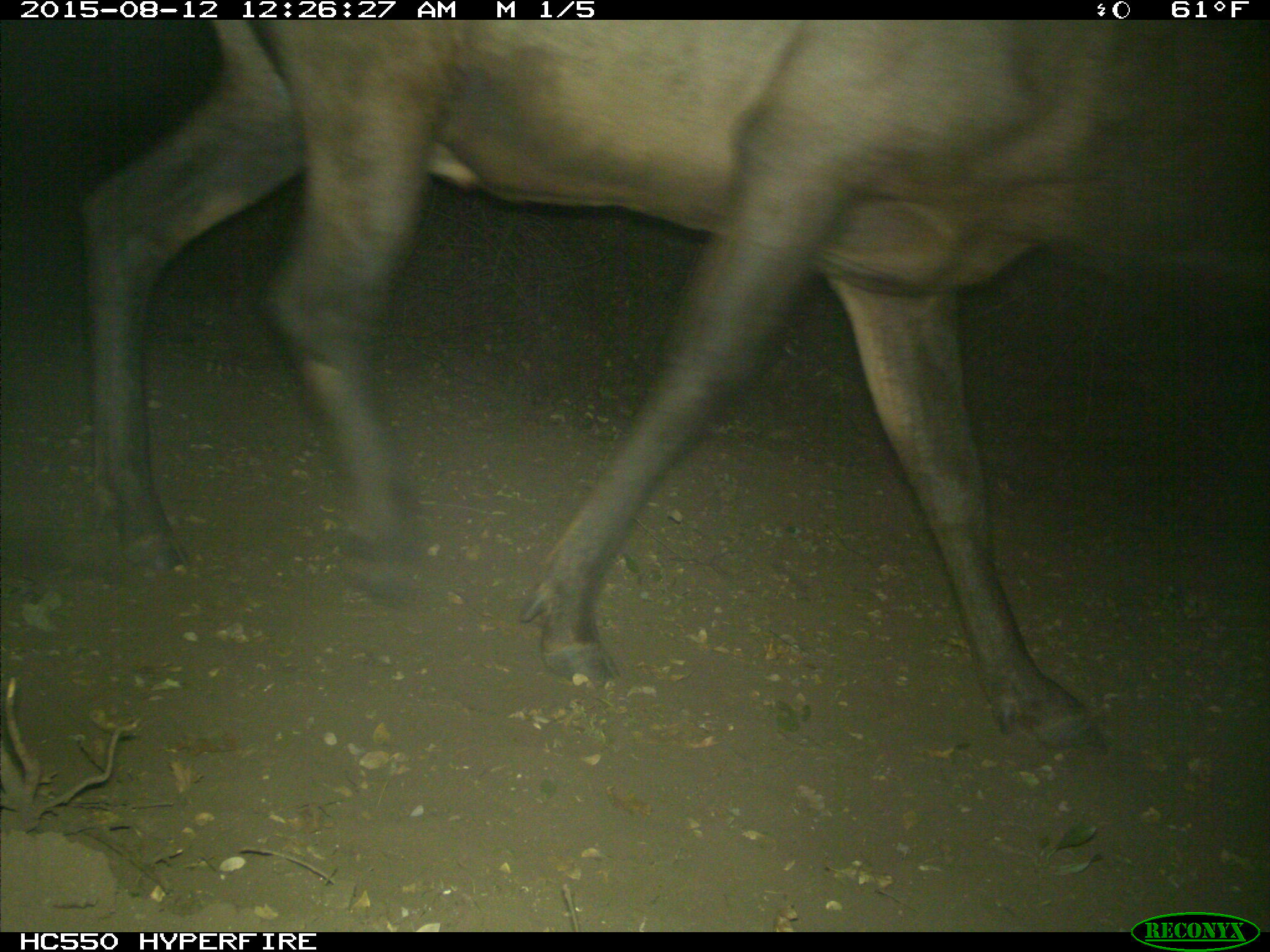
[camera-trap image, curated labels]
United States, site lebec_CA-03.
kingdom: Animalia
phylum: Chordata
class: Mammalia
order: Artiodactyla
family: Cervidae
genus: Cervus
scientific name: Cervus canadensis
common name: elk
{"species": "Cervus canadensis (elk)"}